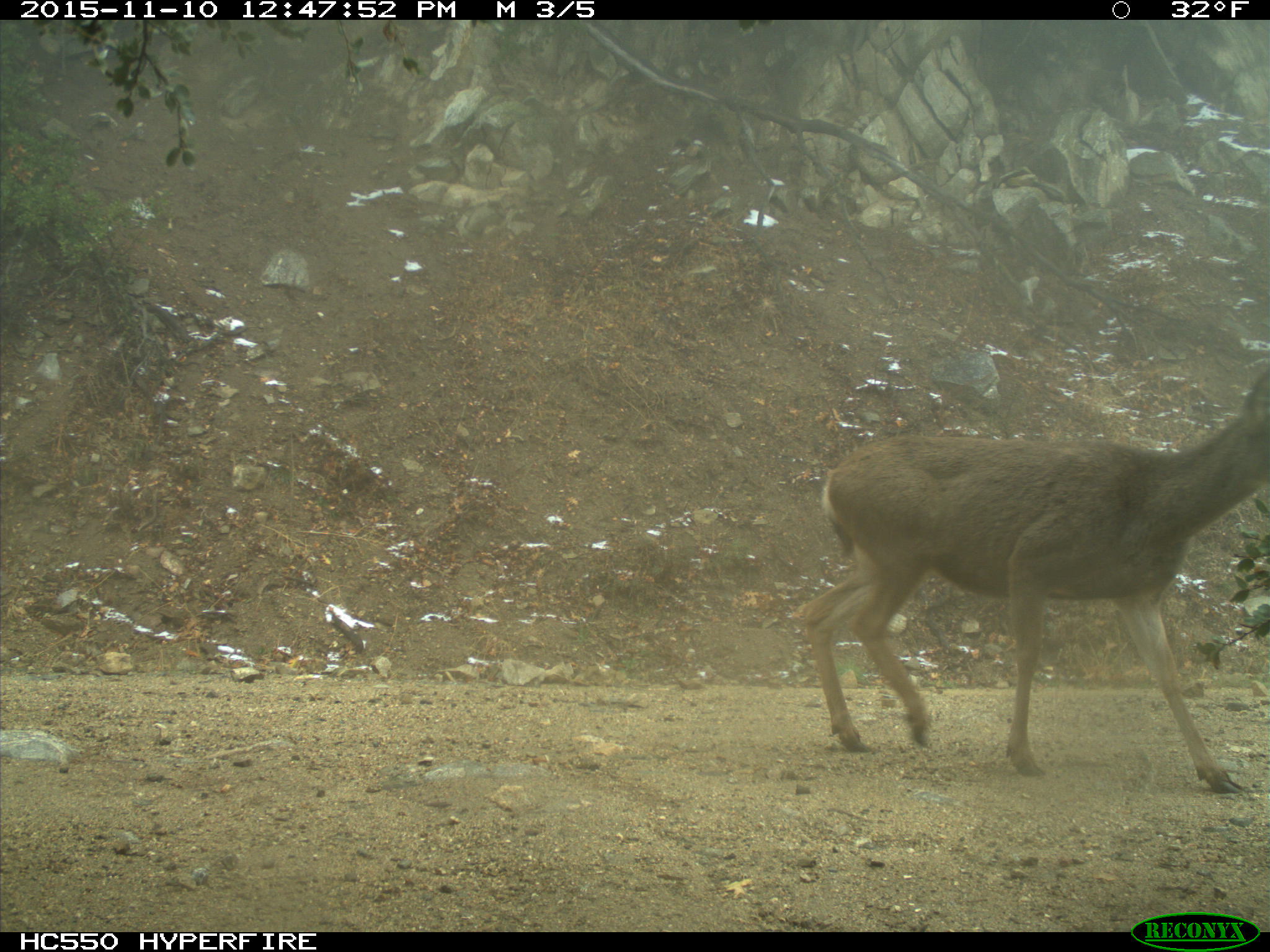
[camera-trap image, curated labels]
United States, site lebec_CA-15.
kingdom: Animalia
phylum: Chordata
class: Mammalia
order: Artiodactyla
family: Cervidae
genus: Odocoileus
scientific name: Odocoileus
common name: deer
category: unidentified deer